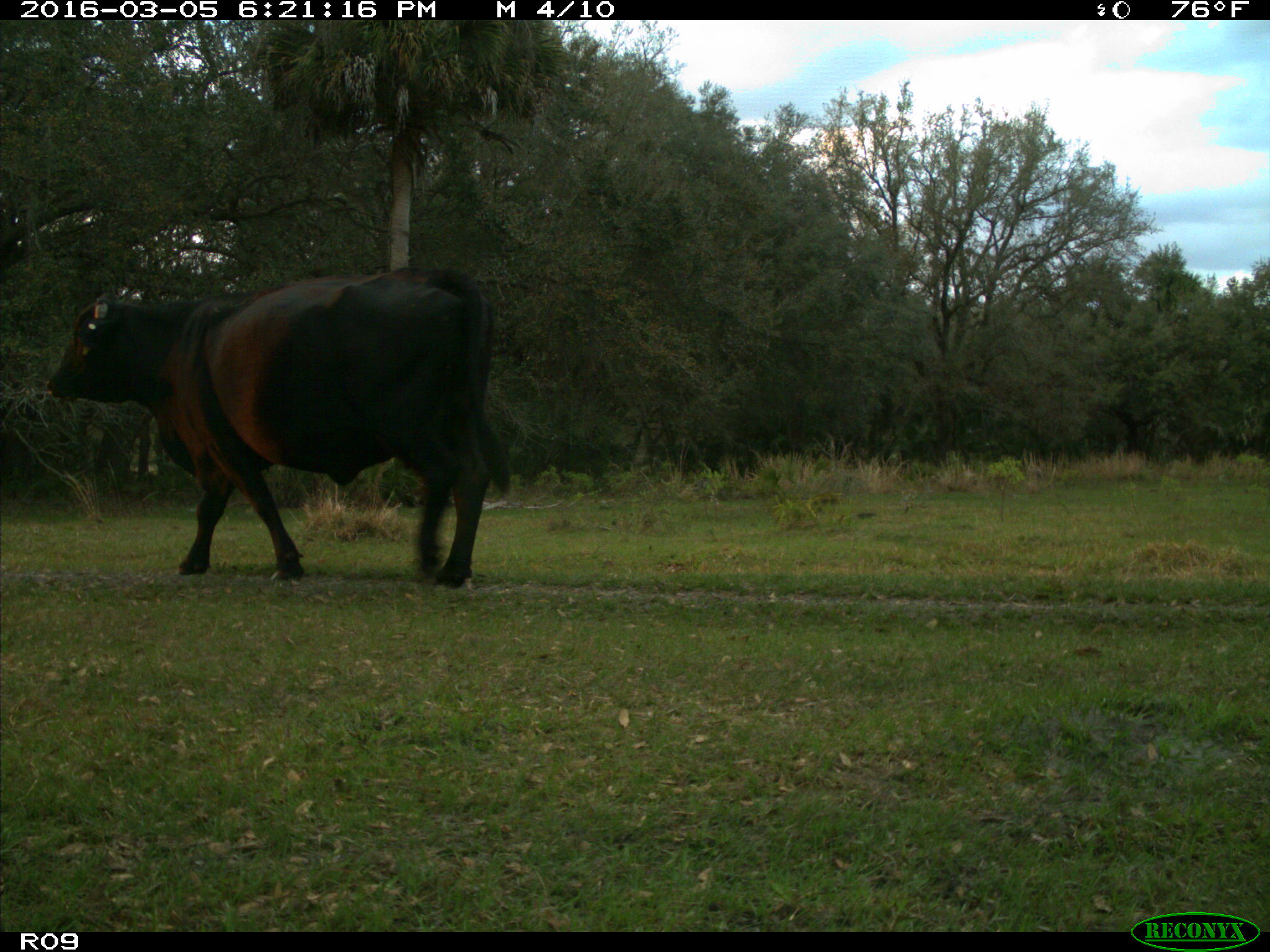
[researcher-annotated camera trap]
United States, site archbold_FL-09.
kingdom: Animalia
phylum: Chordata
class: Mammalia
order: Artiodactyla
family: Bovidae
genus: Bos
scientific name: Bos taurus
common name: domestic cow